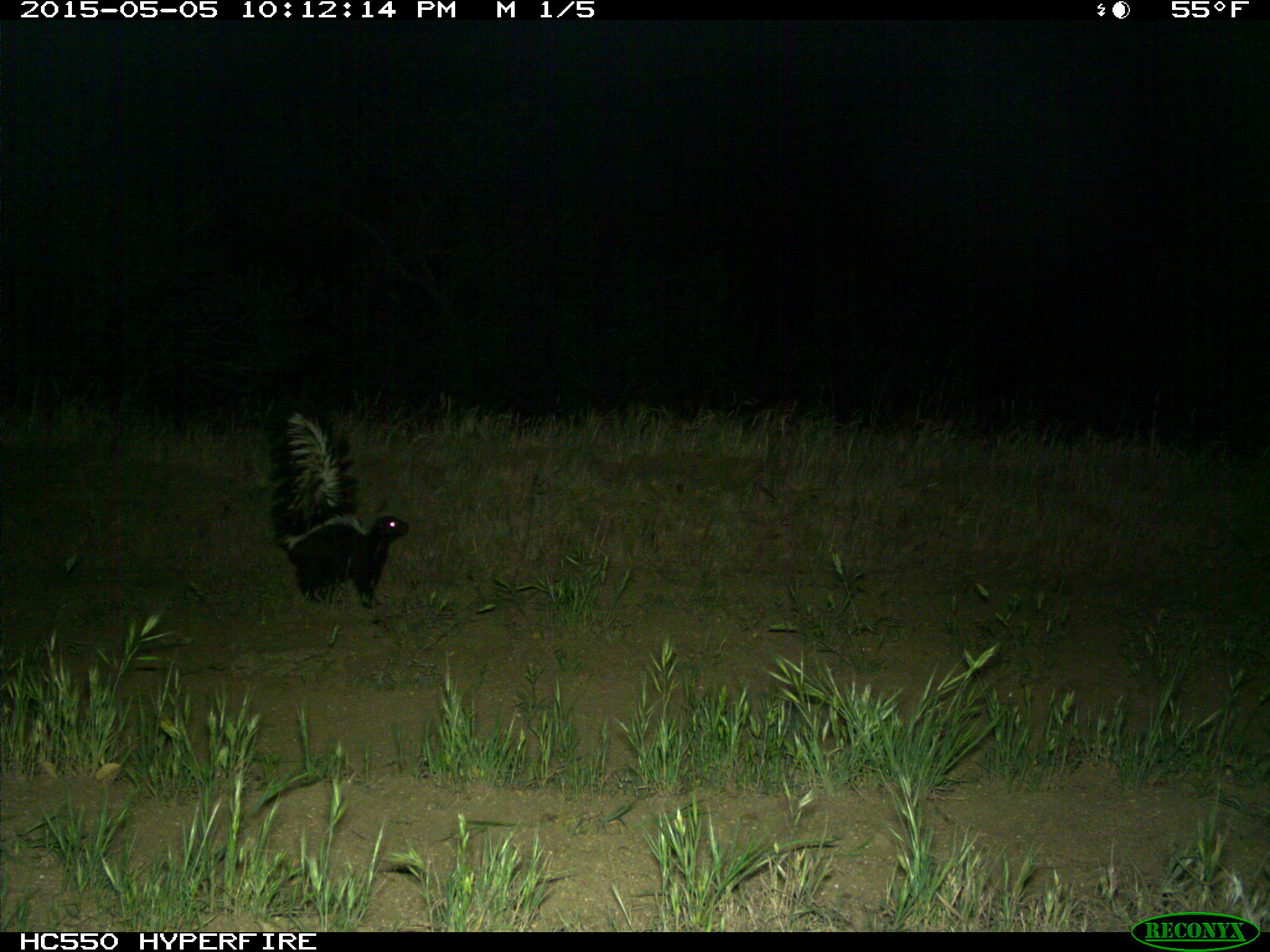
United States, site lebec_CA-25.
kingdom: Animalia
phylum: Chordata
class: Mammalia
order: Carnivora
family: Mephitidae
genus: Mephitis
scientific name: Mephitis mephitis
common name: striped skunk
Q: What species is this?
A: Mephitis mephitis (striped skunk).